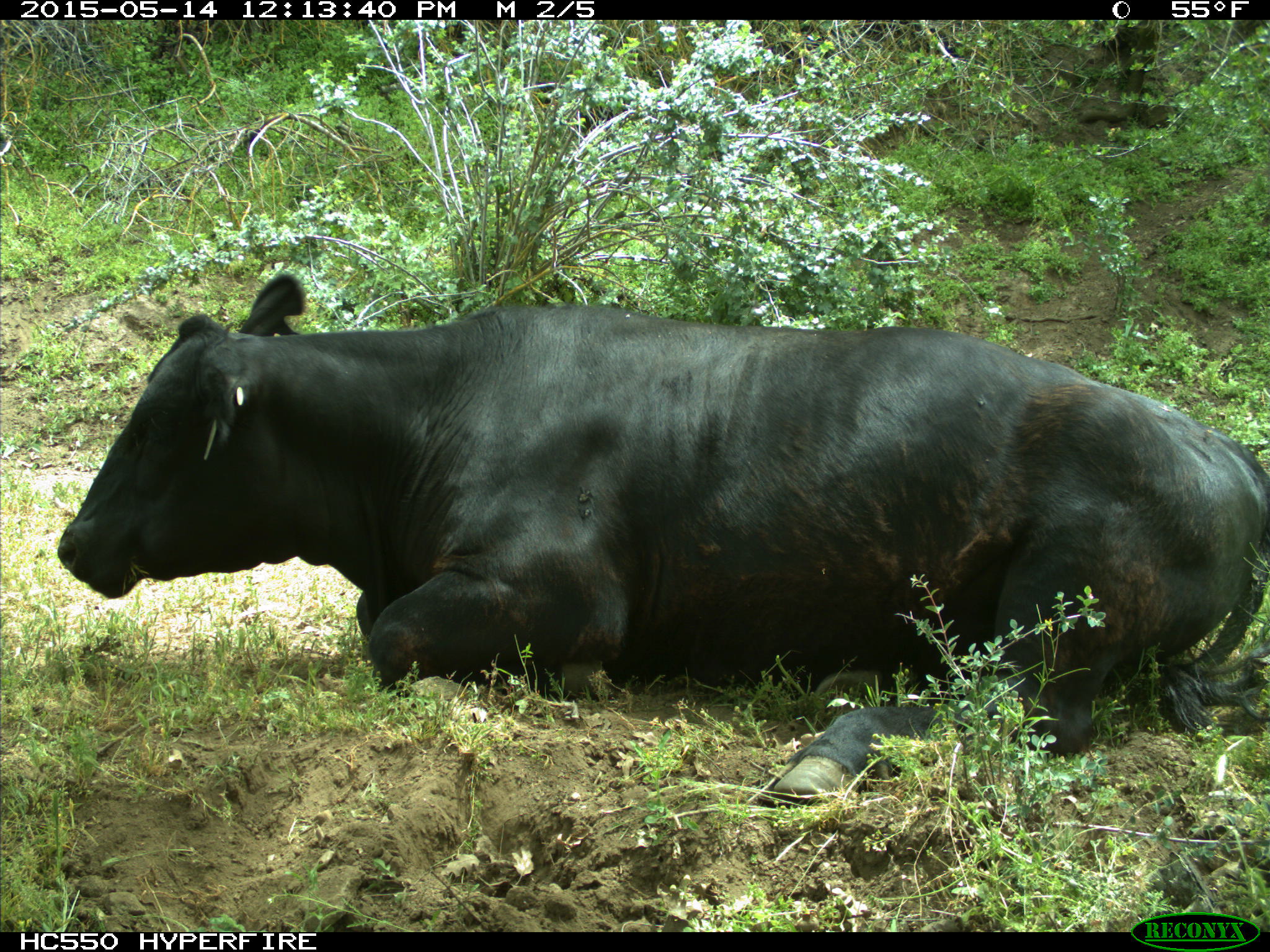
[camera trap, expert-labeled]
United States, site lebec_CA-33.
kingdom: Animalia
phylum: Chordata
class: Mammalia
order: Artiodactyla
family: Bovidae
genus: Bos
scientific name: Bos taurus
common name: domestic cow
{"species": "Bos taurus (domestic cow)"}